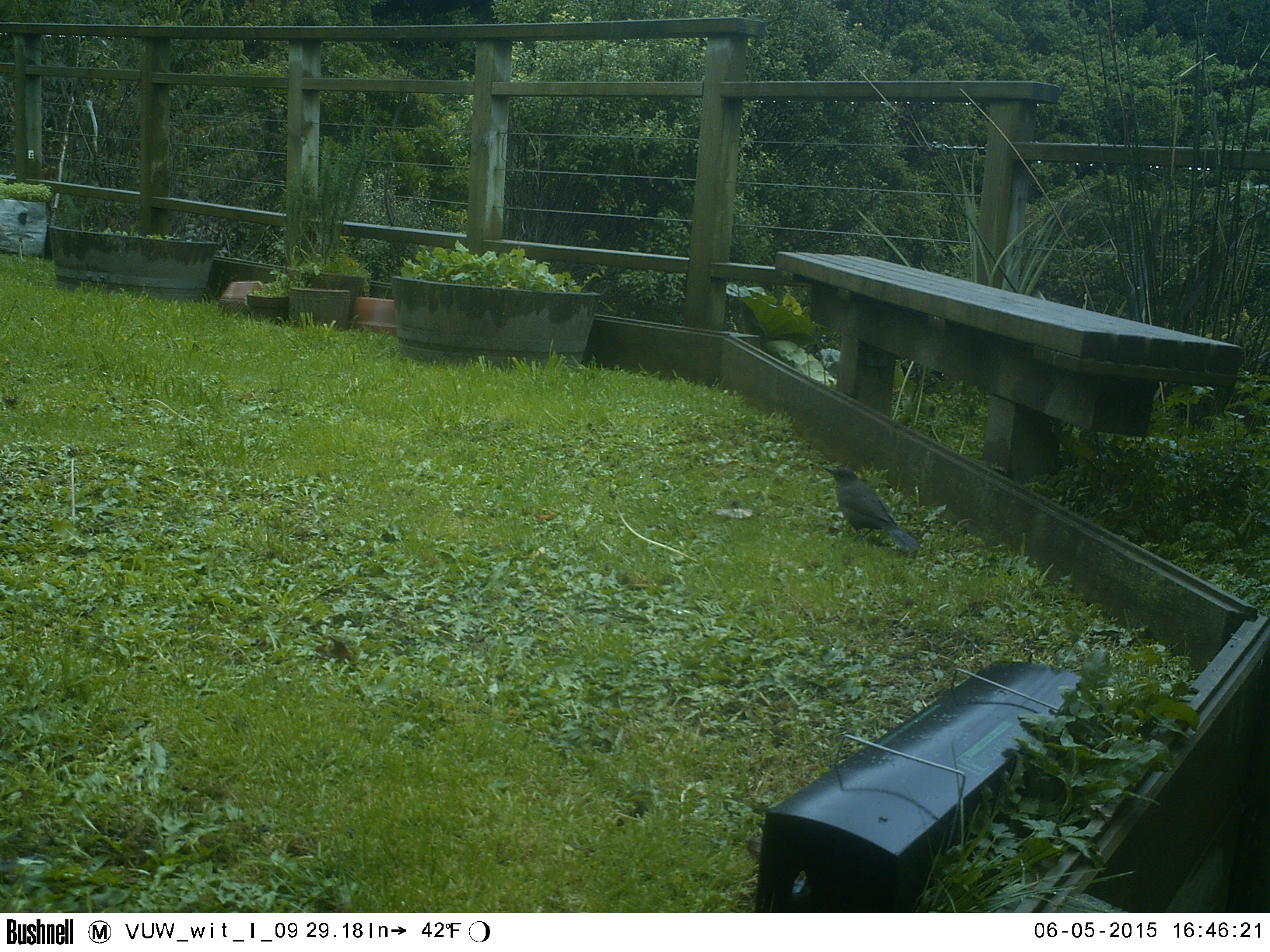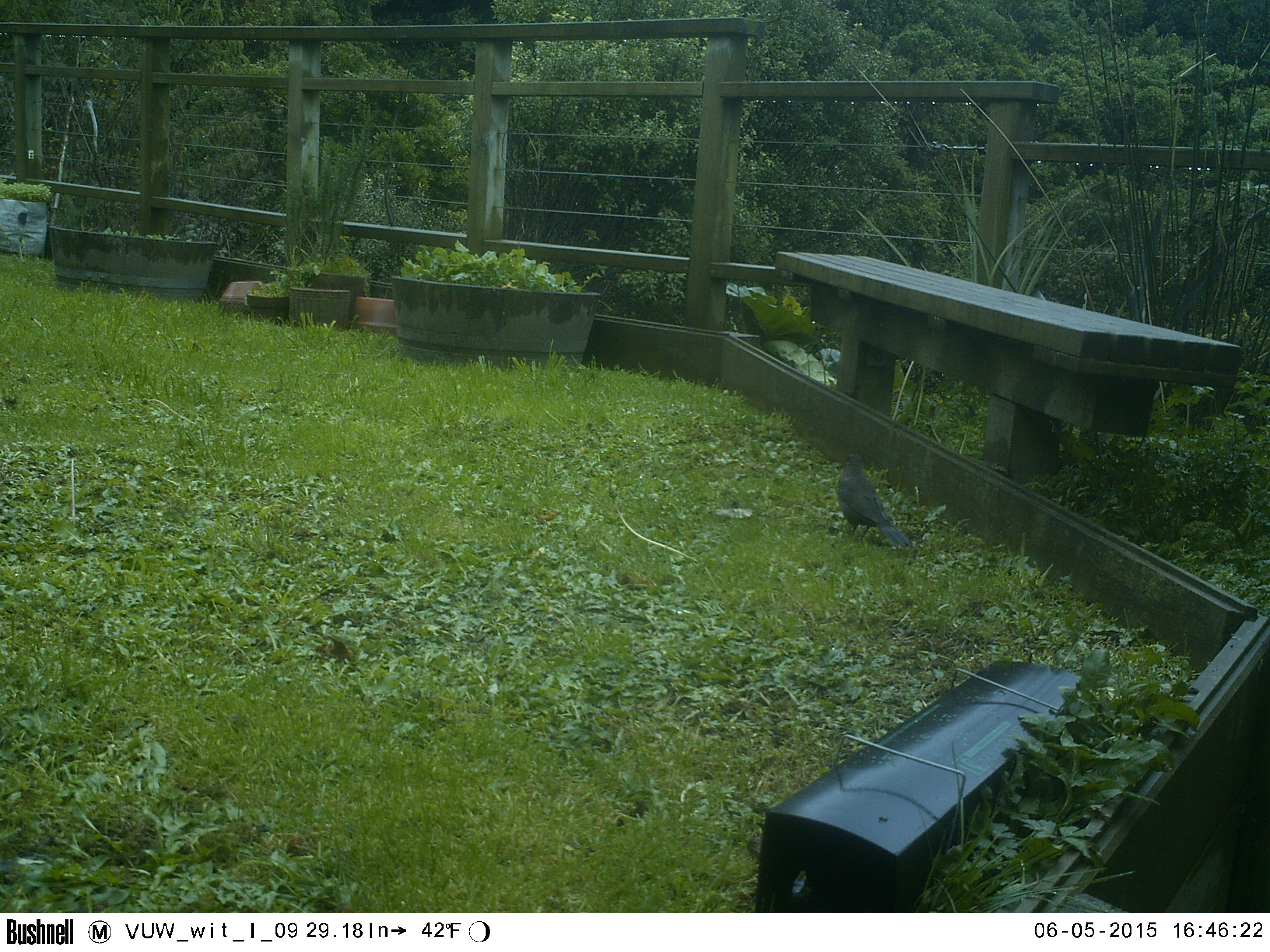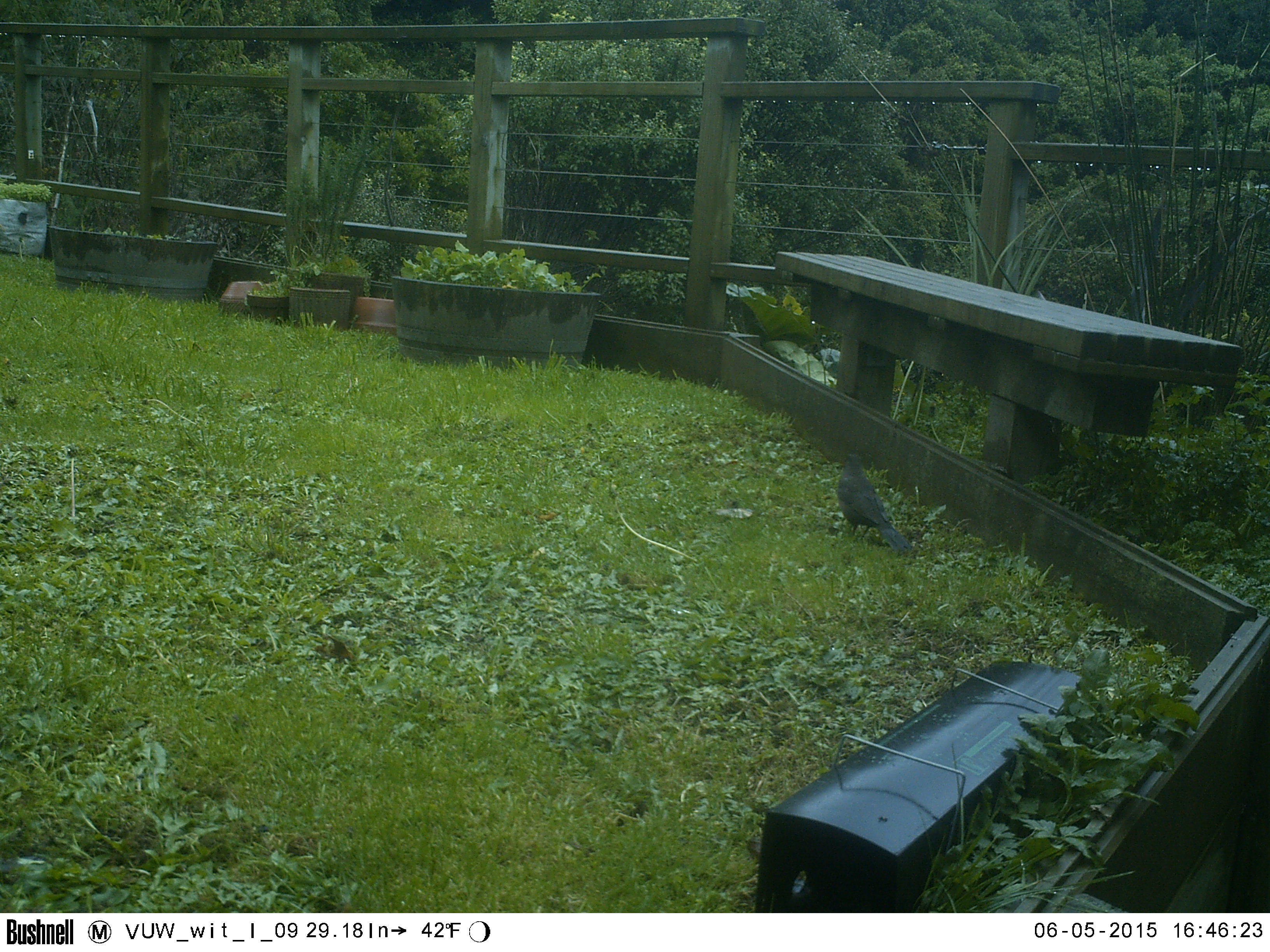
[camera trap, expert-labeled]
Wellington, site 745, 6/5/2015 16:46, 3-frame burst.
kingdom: Animalia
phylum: Chordata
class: Aves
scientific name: Aves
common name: bird